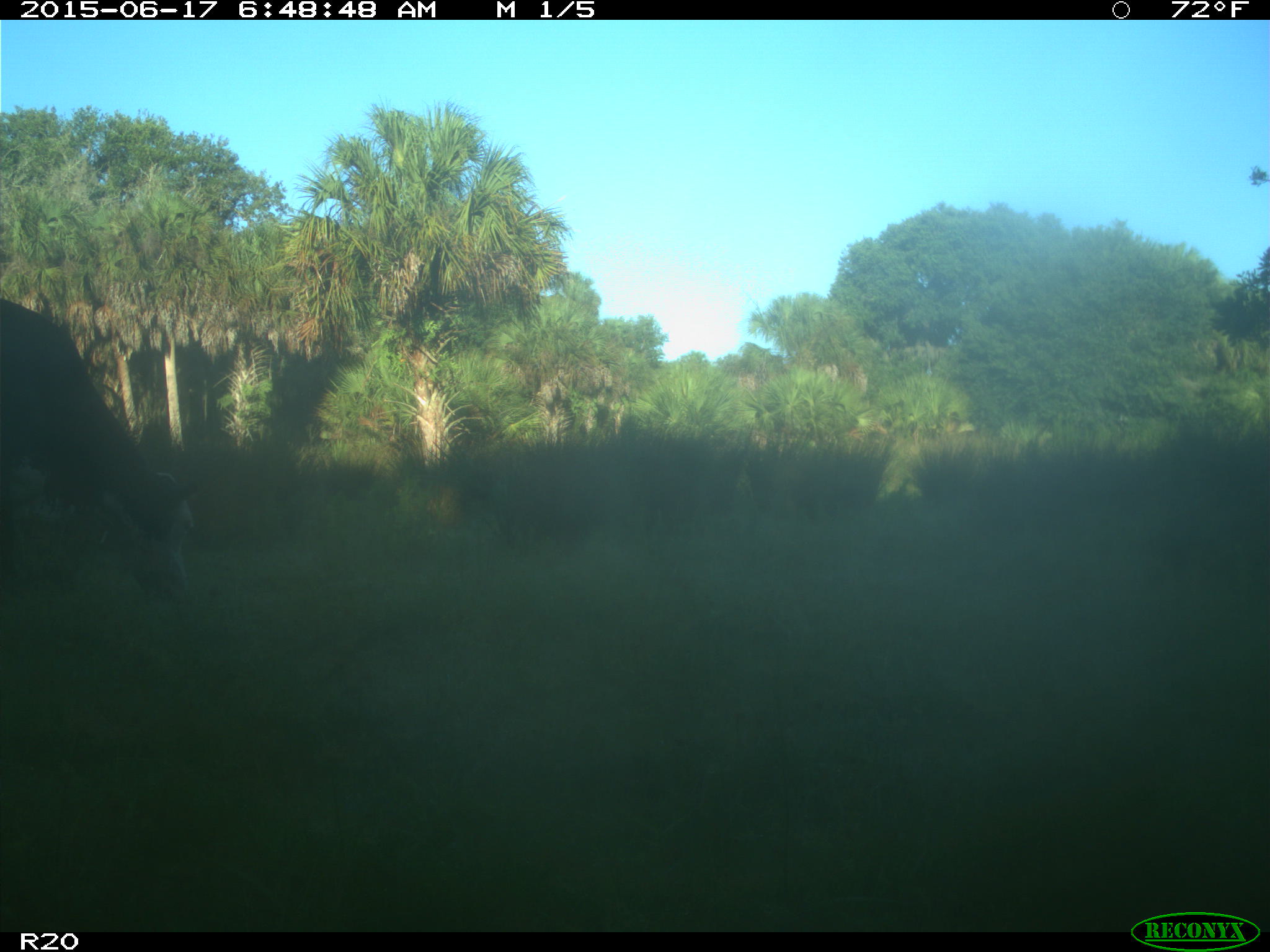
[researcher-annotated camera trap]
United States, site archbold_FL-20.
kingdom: Animalia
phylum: Chordata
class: Mammalia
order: Artiodactyla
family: Bovidae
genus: Bos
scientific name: Bos taurus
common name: domestic cow